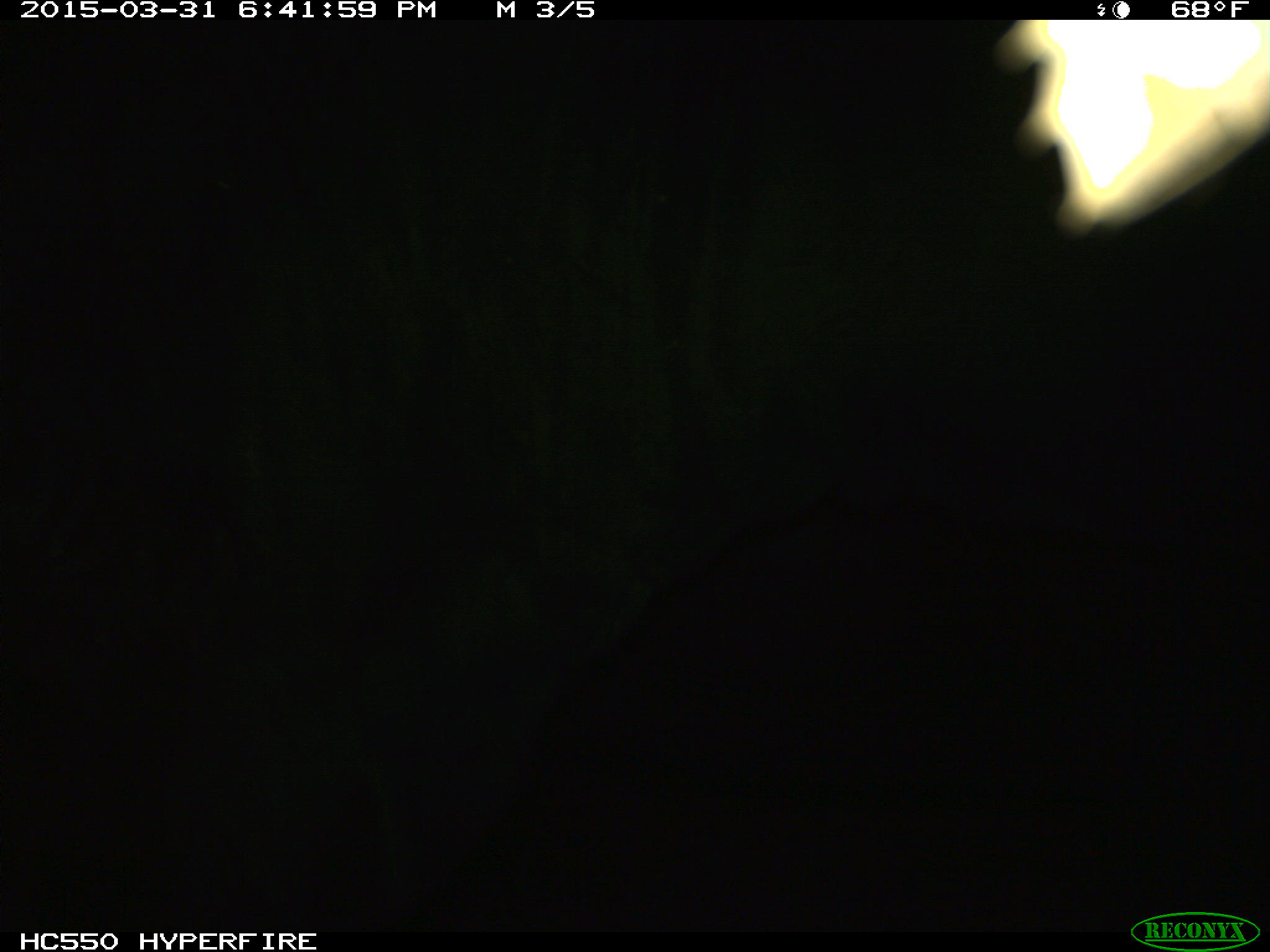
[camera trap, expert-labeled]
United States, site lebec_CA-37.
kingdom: Animalia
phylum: Chordata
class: Mammalia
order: Artiodactyla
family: Bovidae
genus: Bos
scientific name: Bos taurus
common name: domestic cow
Bos taurus (domestic cow).